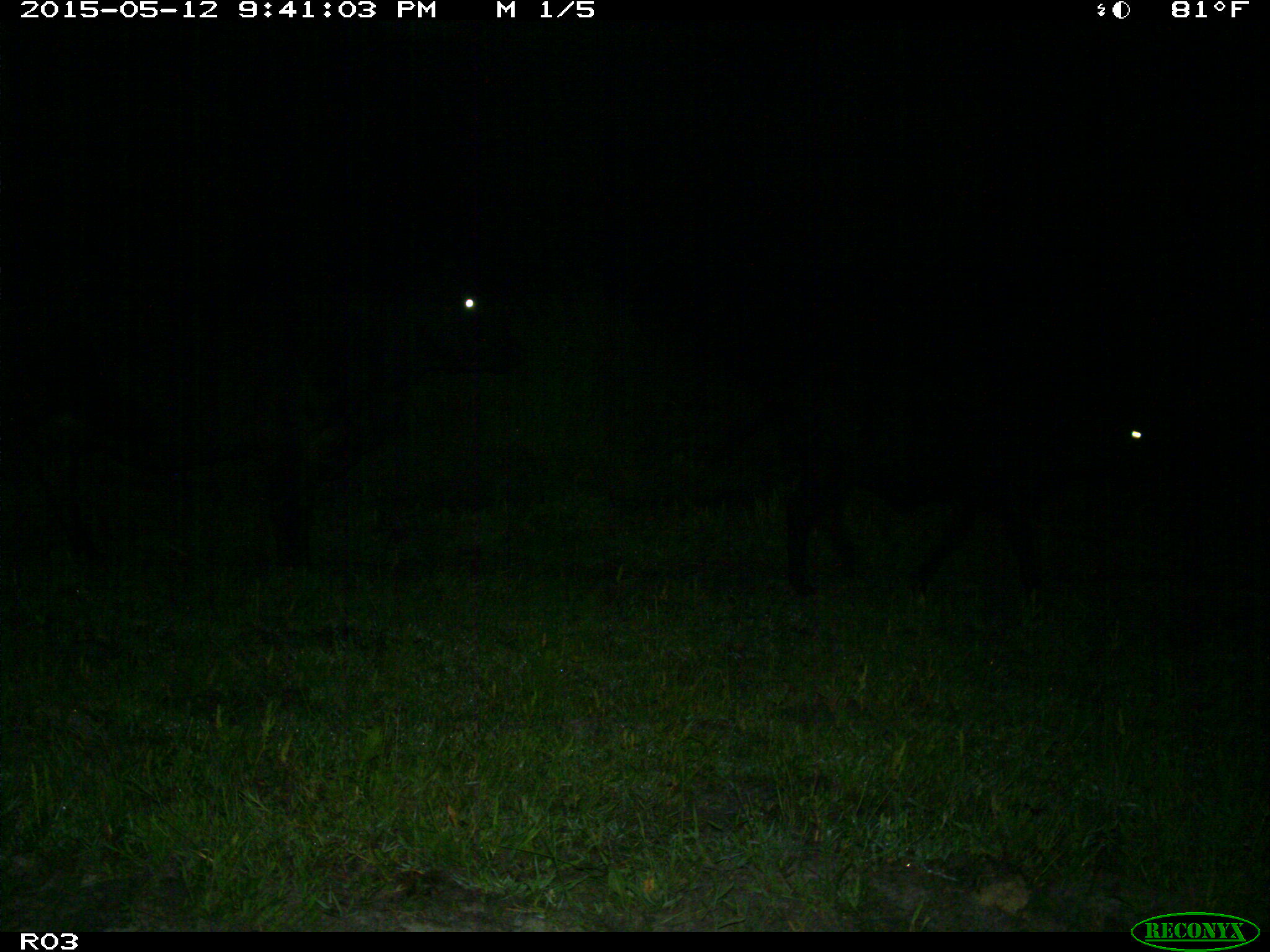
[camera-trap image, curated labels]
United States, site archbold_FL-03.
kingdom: Animalia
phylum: Chordata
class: Mammalia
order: Artiodactyla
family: Bovidae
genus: Bos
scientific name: Bos taurus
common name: domestic cow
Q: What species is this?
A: Bos taurus (domestic cow).